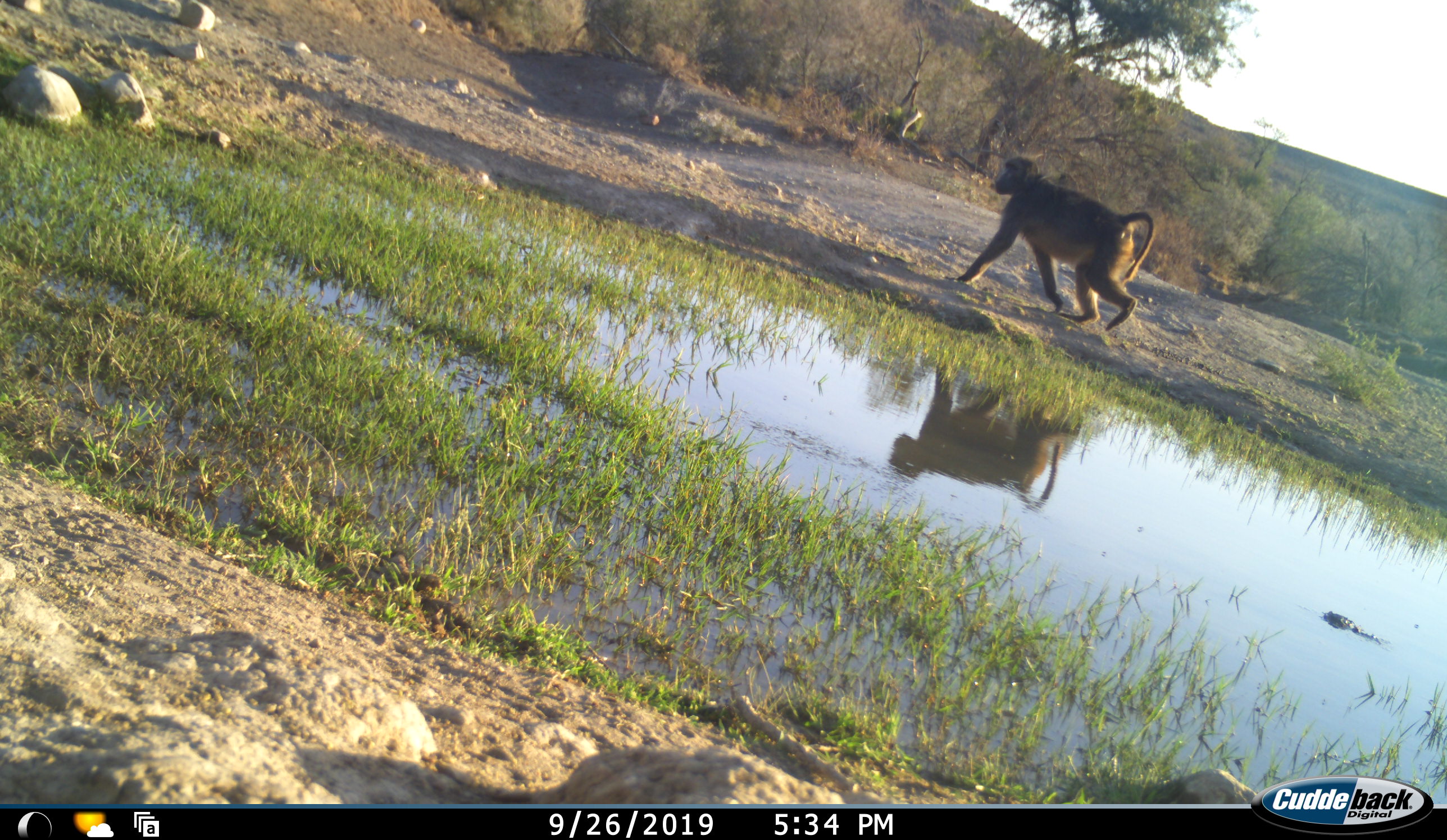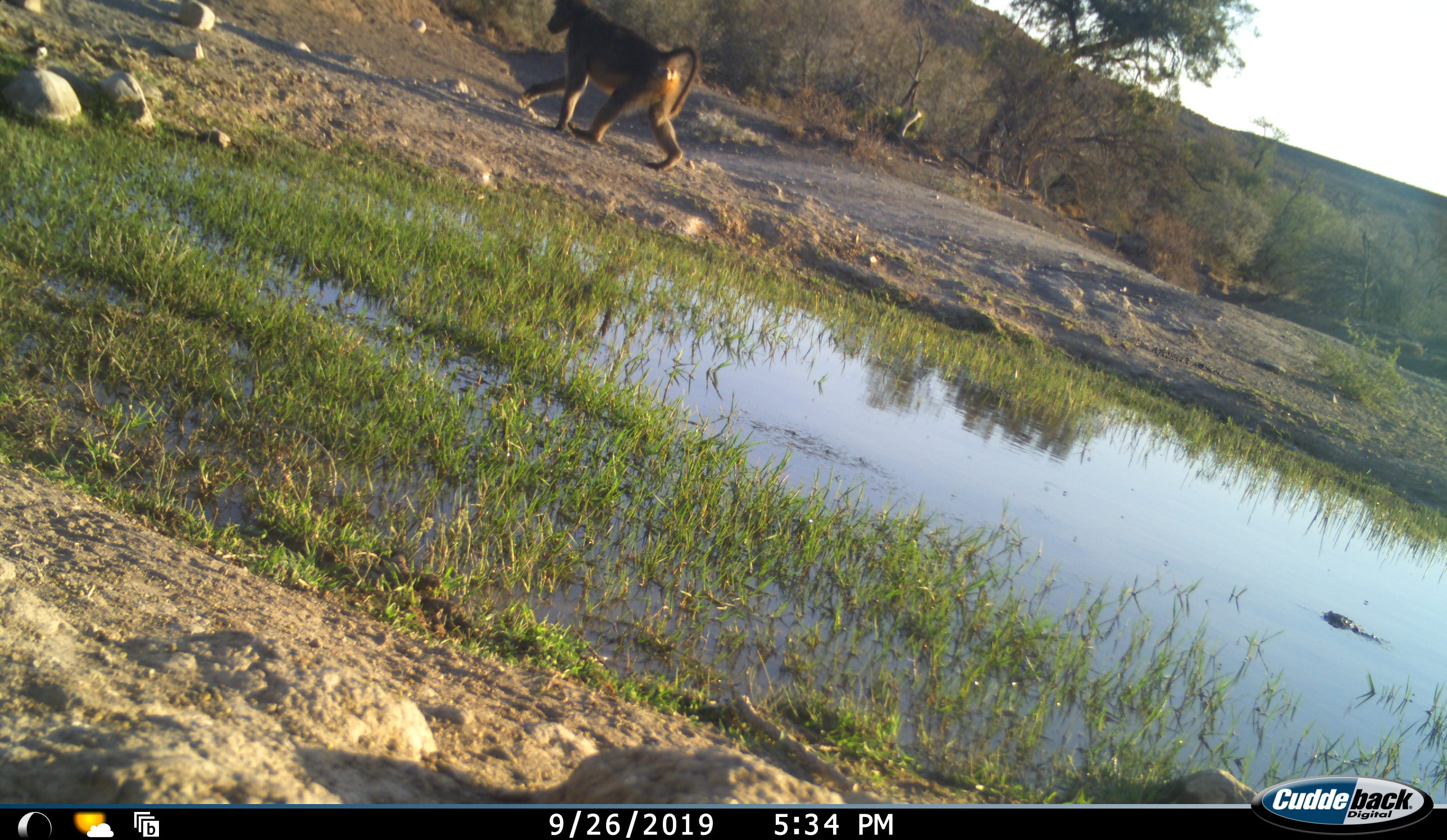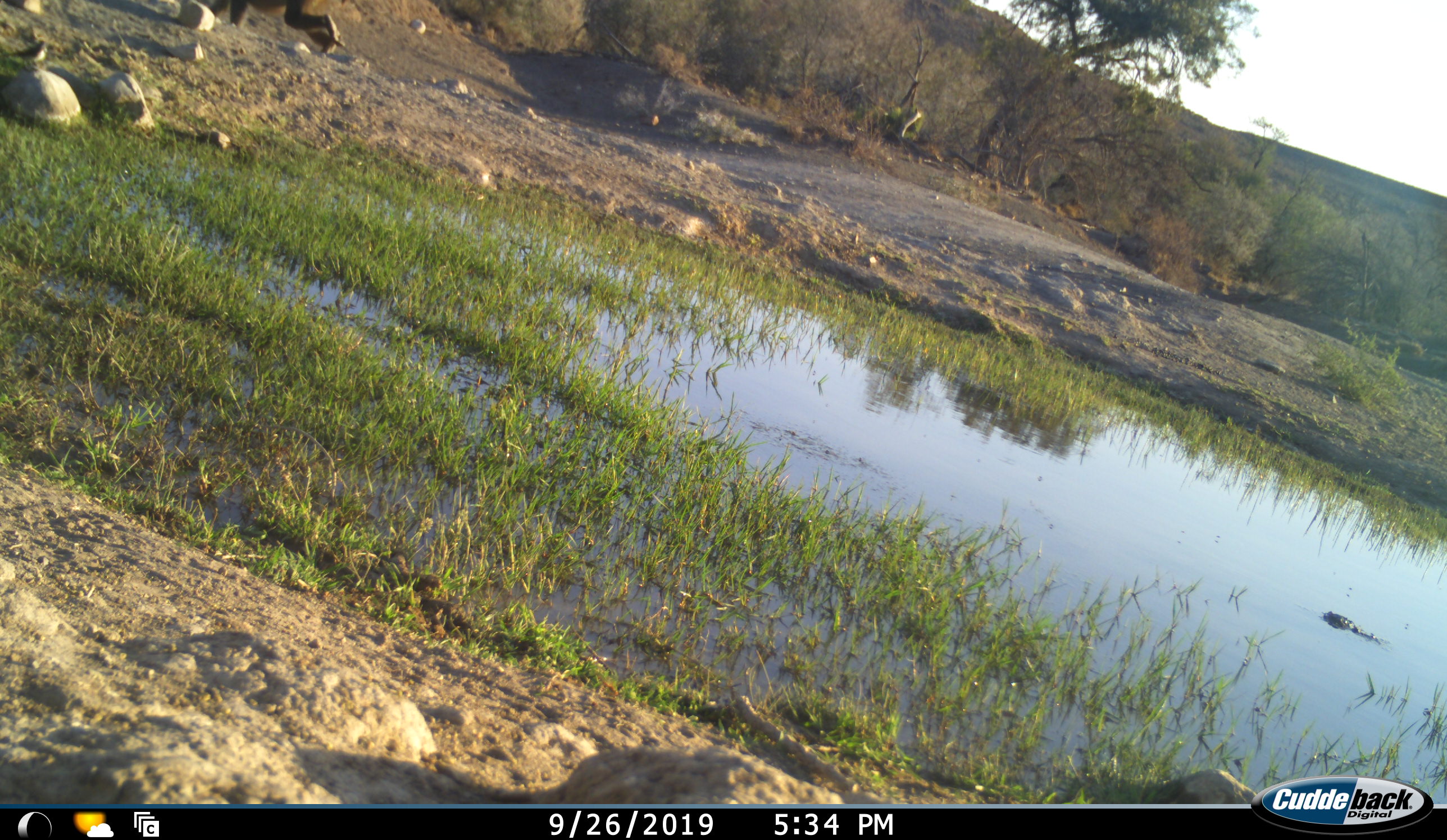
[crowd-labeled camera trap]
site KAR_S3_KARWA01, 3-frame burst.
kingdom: Animalia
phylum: Chordata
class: Mammalia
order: Primates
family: Cercopithecidae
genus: Papio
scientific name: Papio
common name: baboon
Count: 1.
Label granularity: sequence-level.